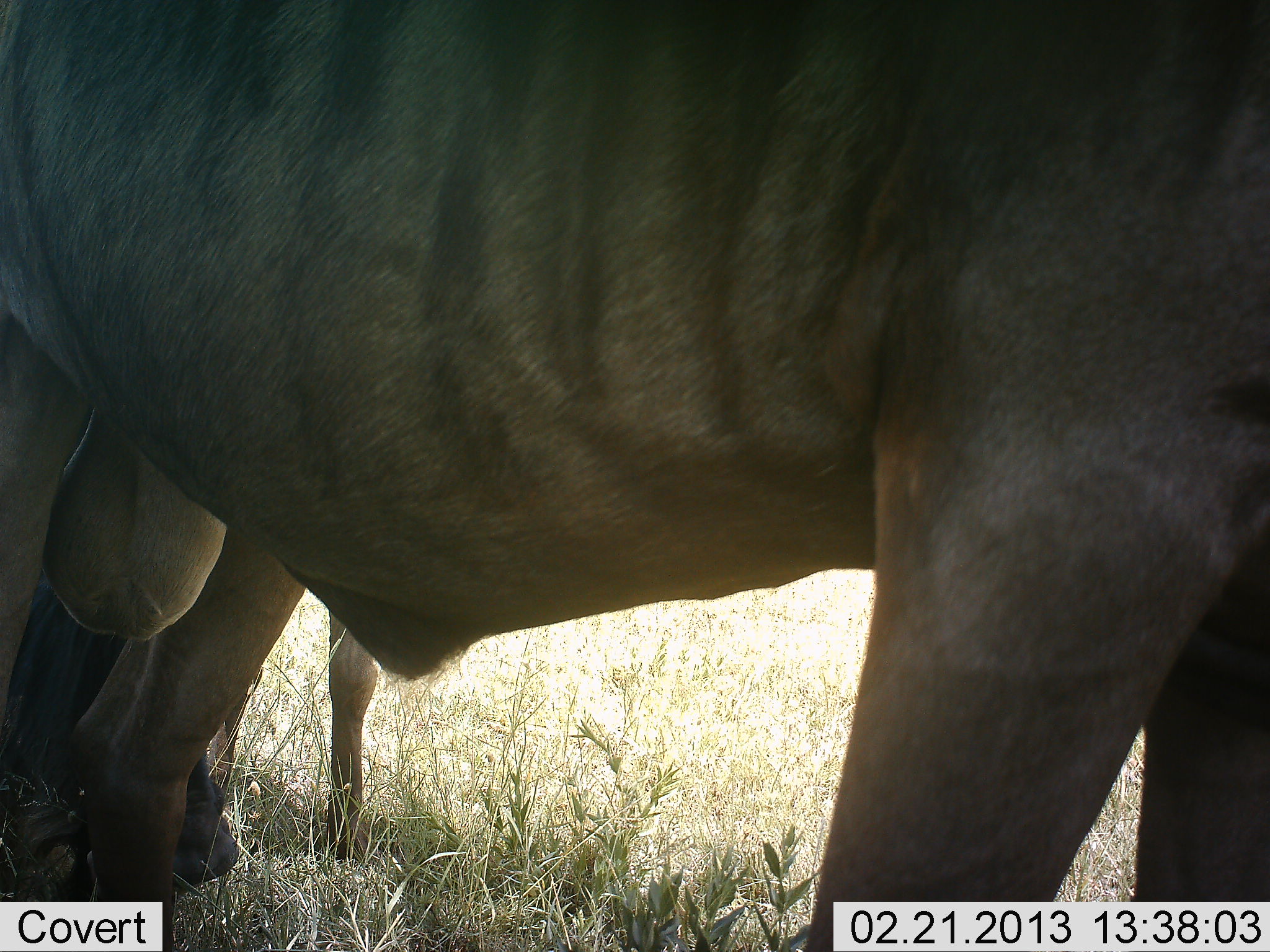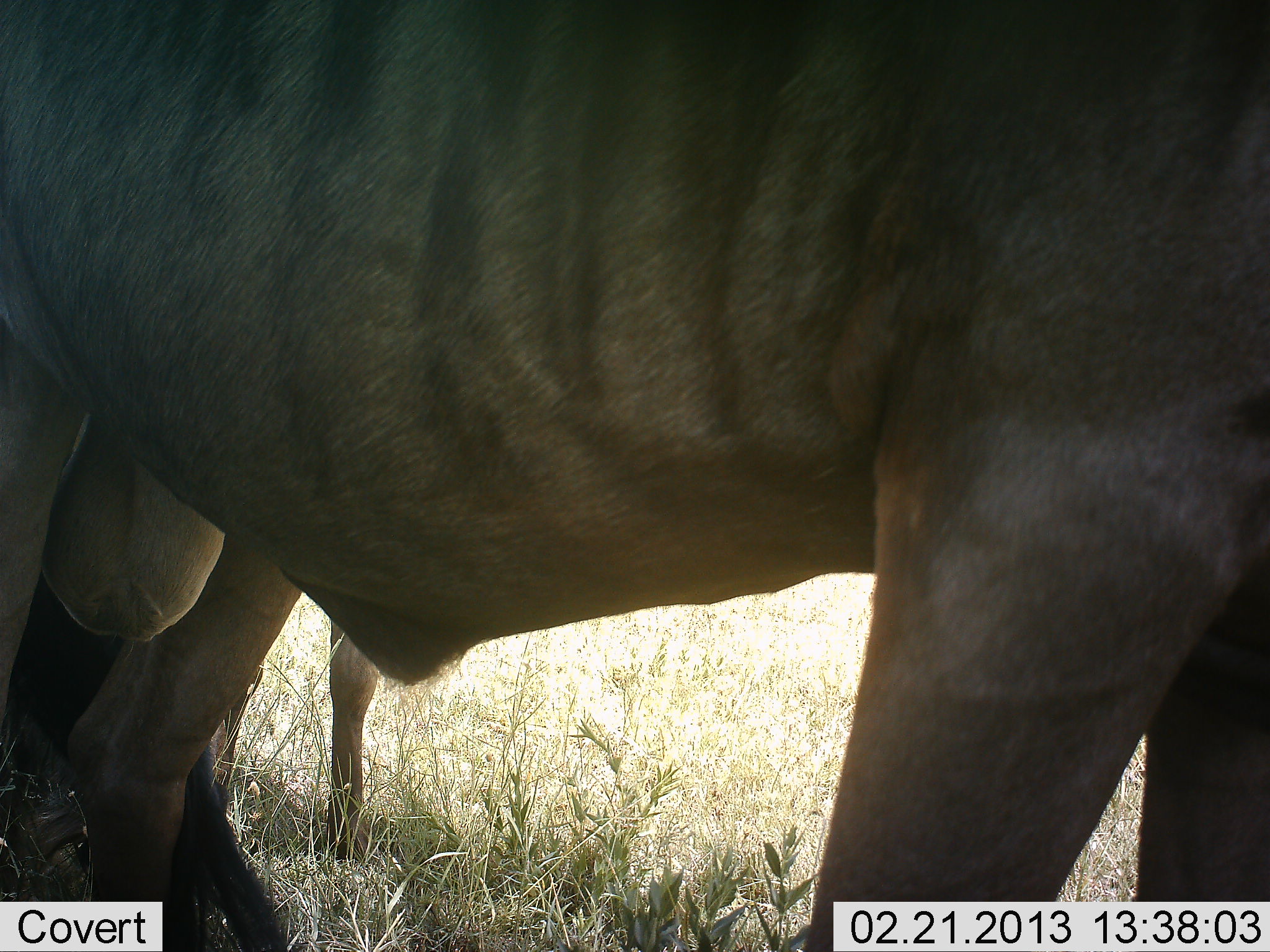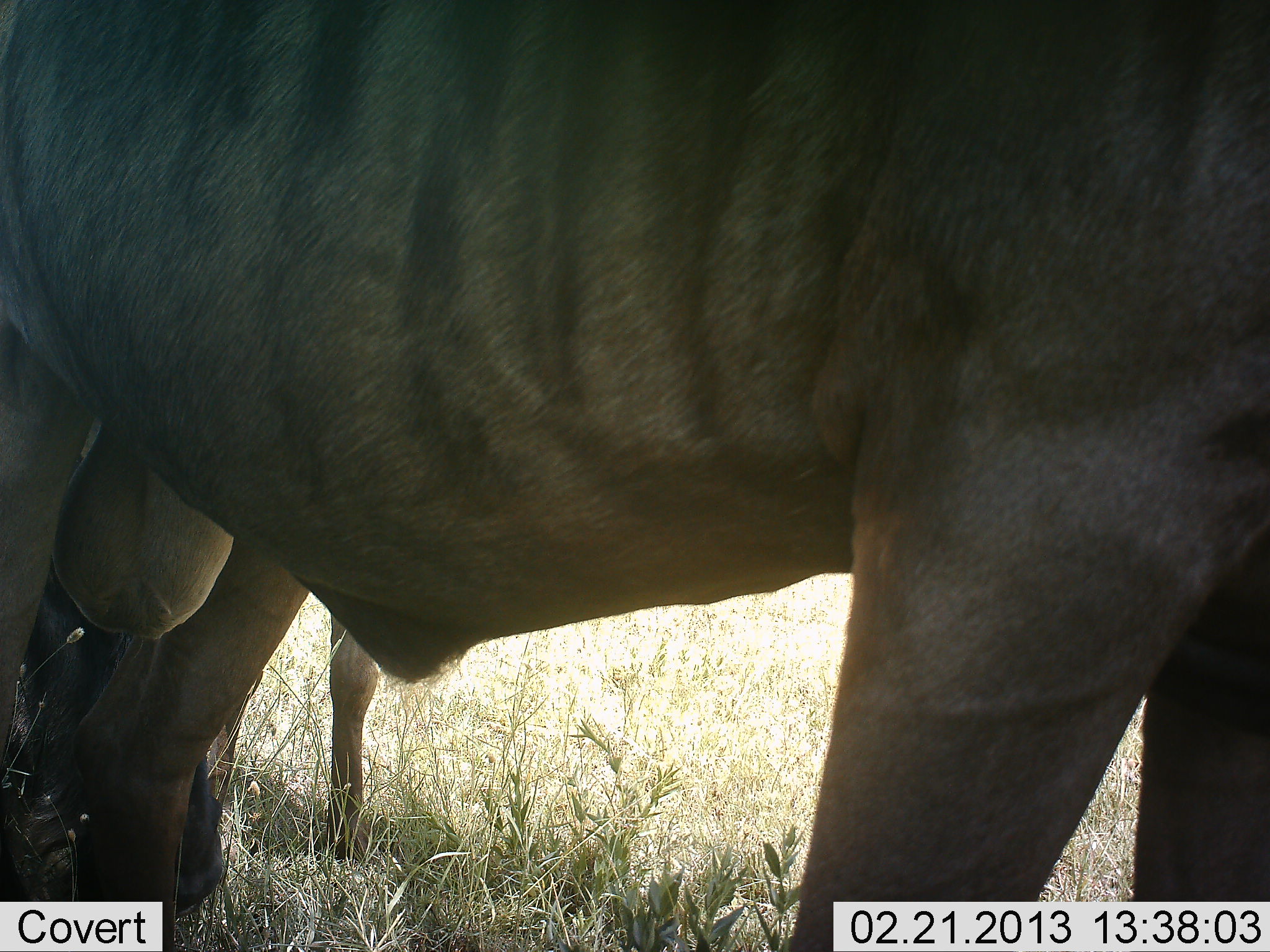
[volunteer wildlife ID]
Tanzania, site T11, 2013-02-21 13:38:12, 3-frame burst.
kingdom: Animalia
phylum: Chordata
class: Mammalia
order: Artiodactyla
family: Bovidae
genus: Connochaetes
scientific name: Connochaetes taurinus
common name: blue wildebeest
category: wildebeest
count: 2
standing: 91%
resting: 0%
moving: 4%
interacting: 0%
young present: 0%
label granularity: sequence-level